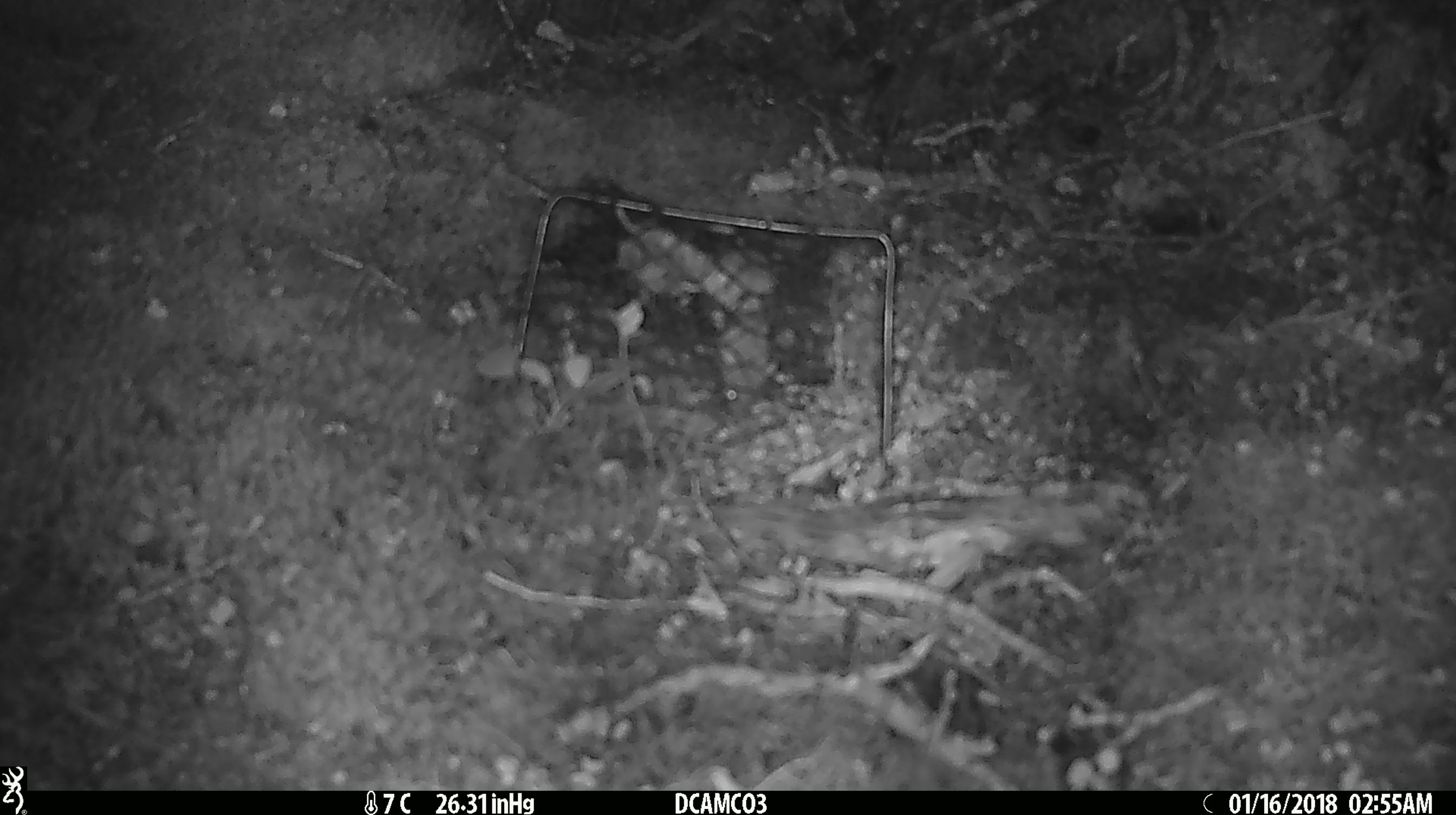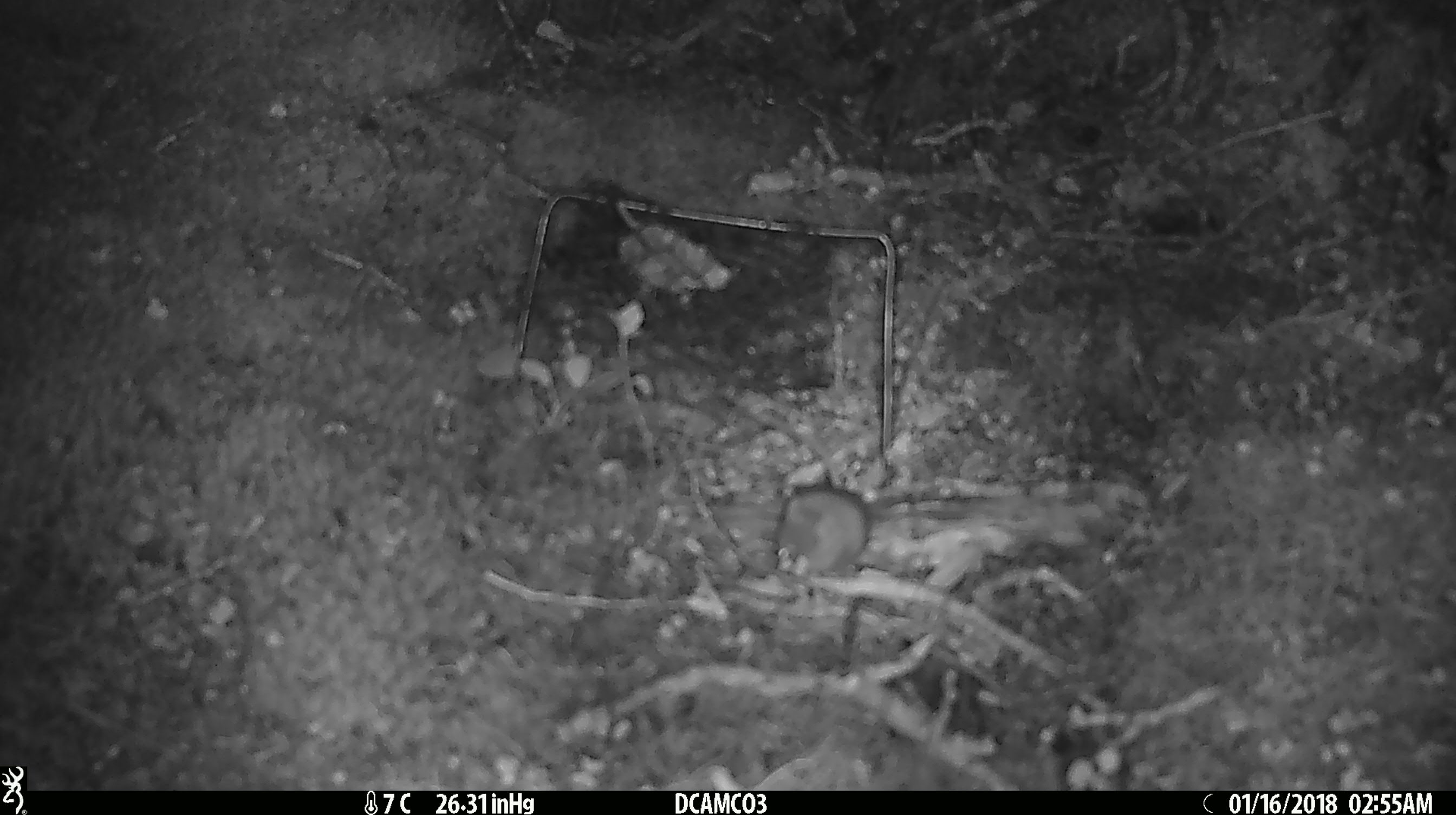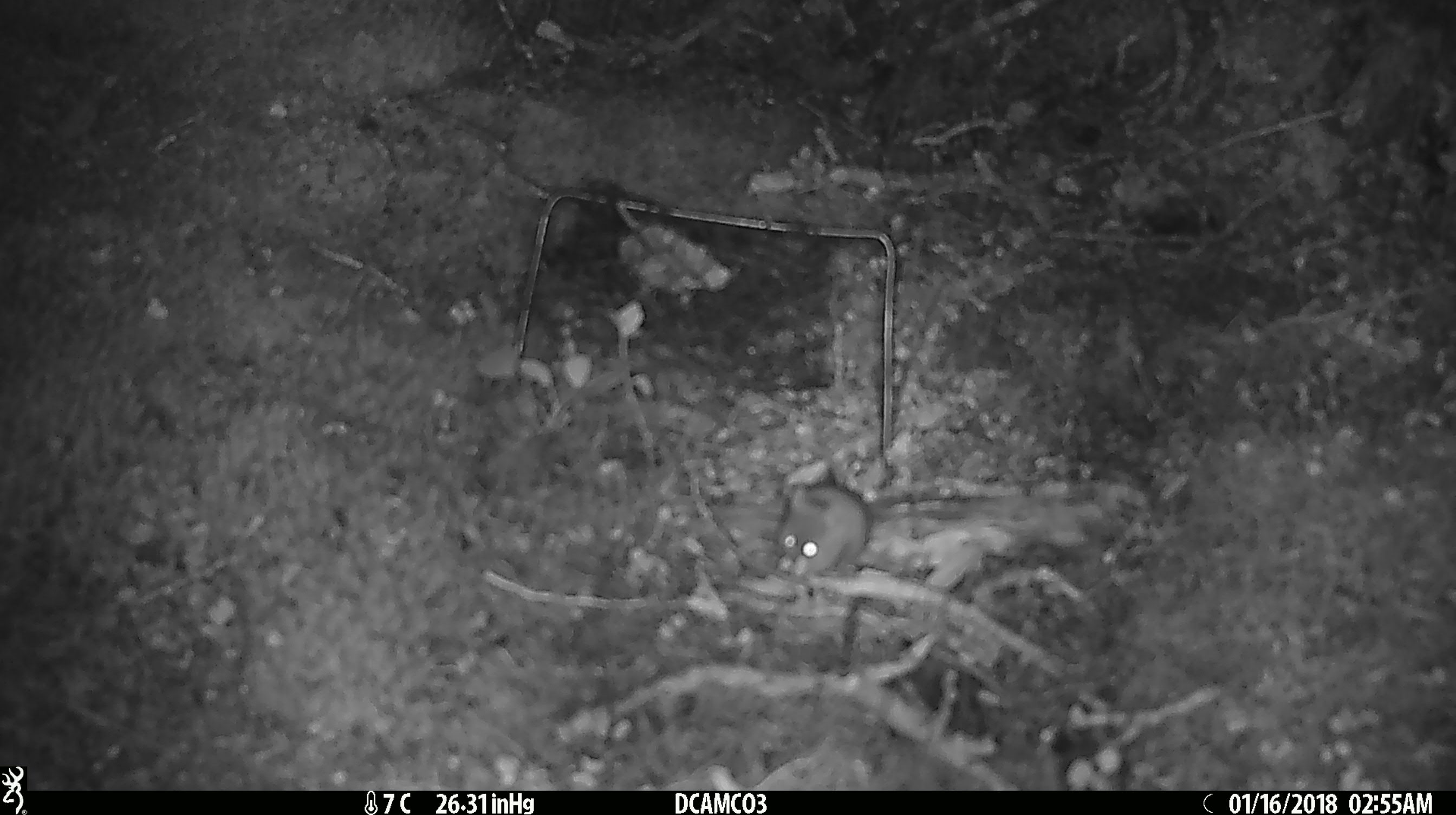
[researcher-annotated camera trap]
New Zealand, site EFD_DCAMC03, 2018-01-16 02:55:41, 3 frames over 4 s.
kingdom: Animalia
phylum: Chordata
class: Mammalia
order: Rodentia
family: Muridae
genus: Mus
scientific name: Mus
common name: mouse